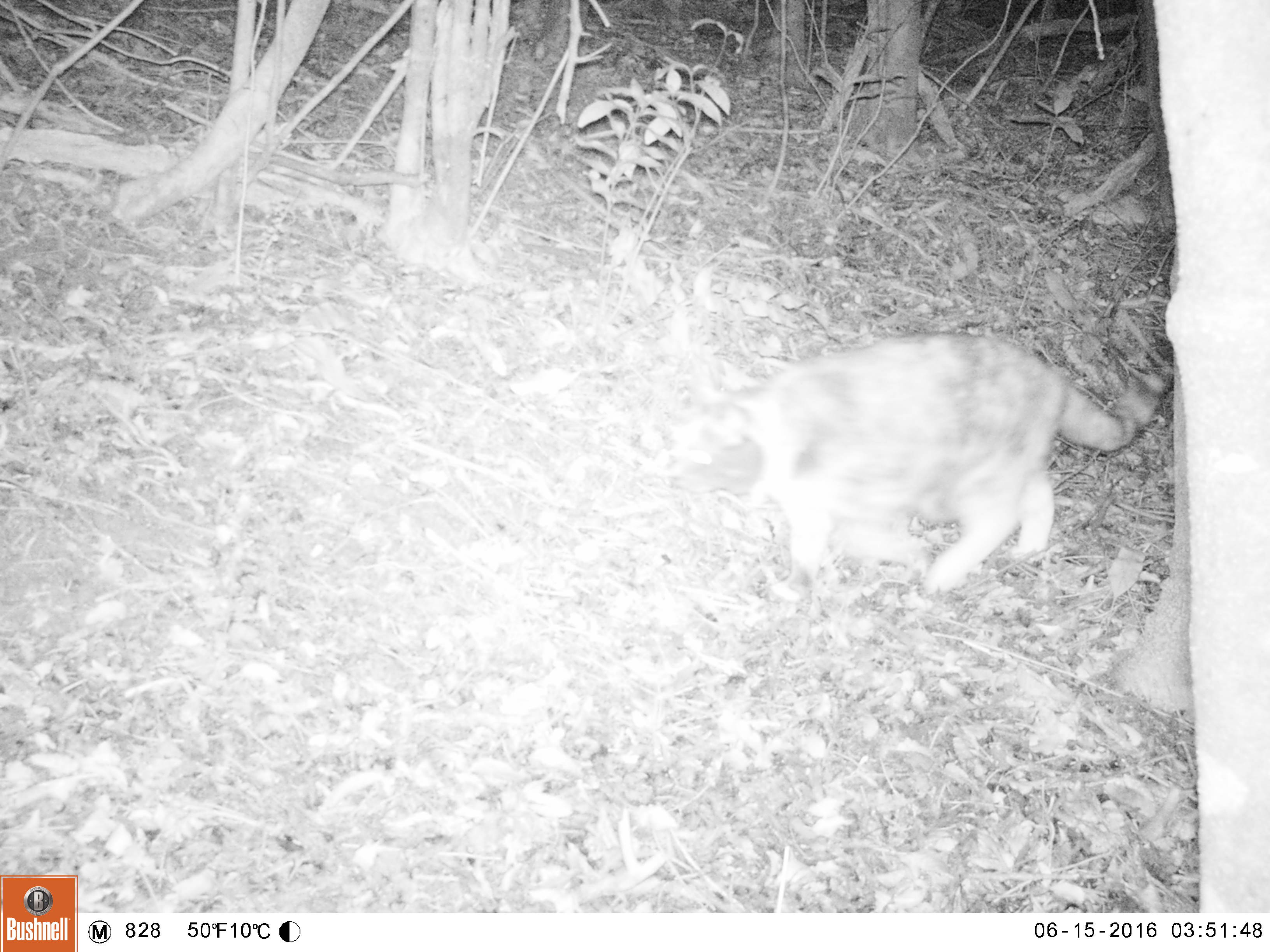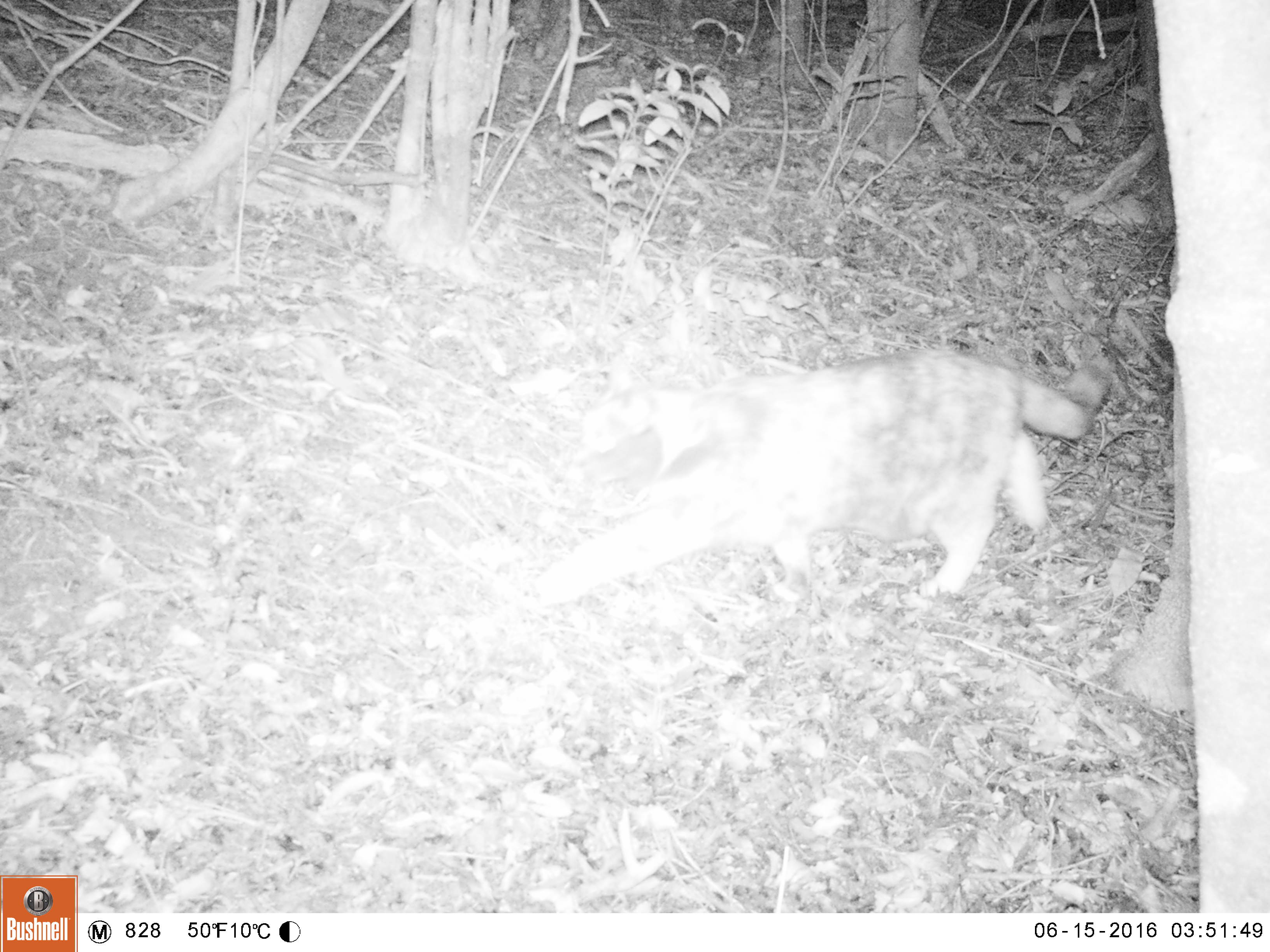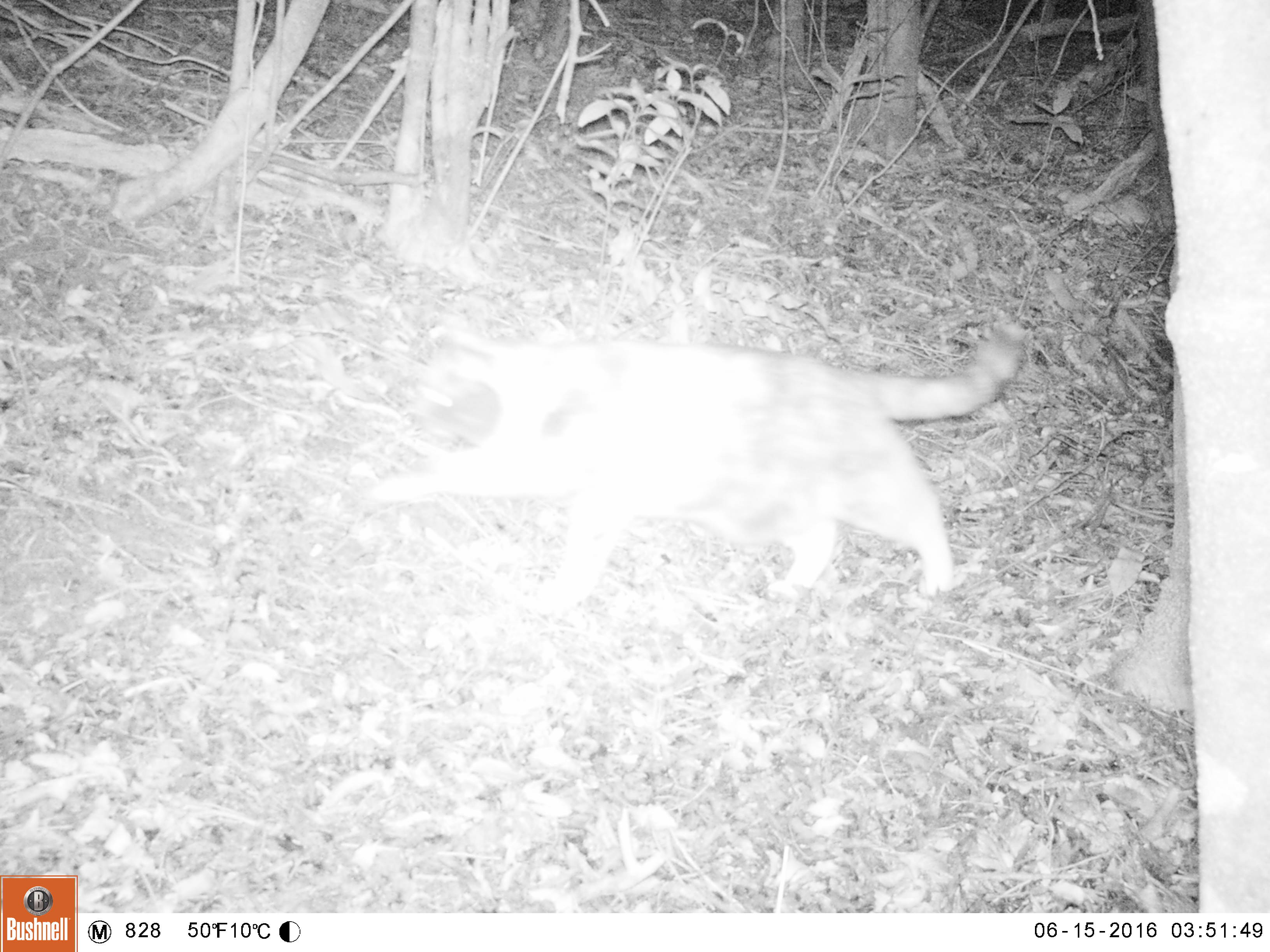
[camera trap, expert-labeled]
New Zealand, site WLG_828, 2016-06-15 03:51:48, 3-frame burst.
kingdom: Animalia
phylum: Chordata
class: Mammalia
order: Carnivora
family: Felidae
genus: Felis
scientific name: Felis catus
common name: domestic cat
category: cat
Cat (domestic cat) (Felis catus).